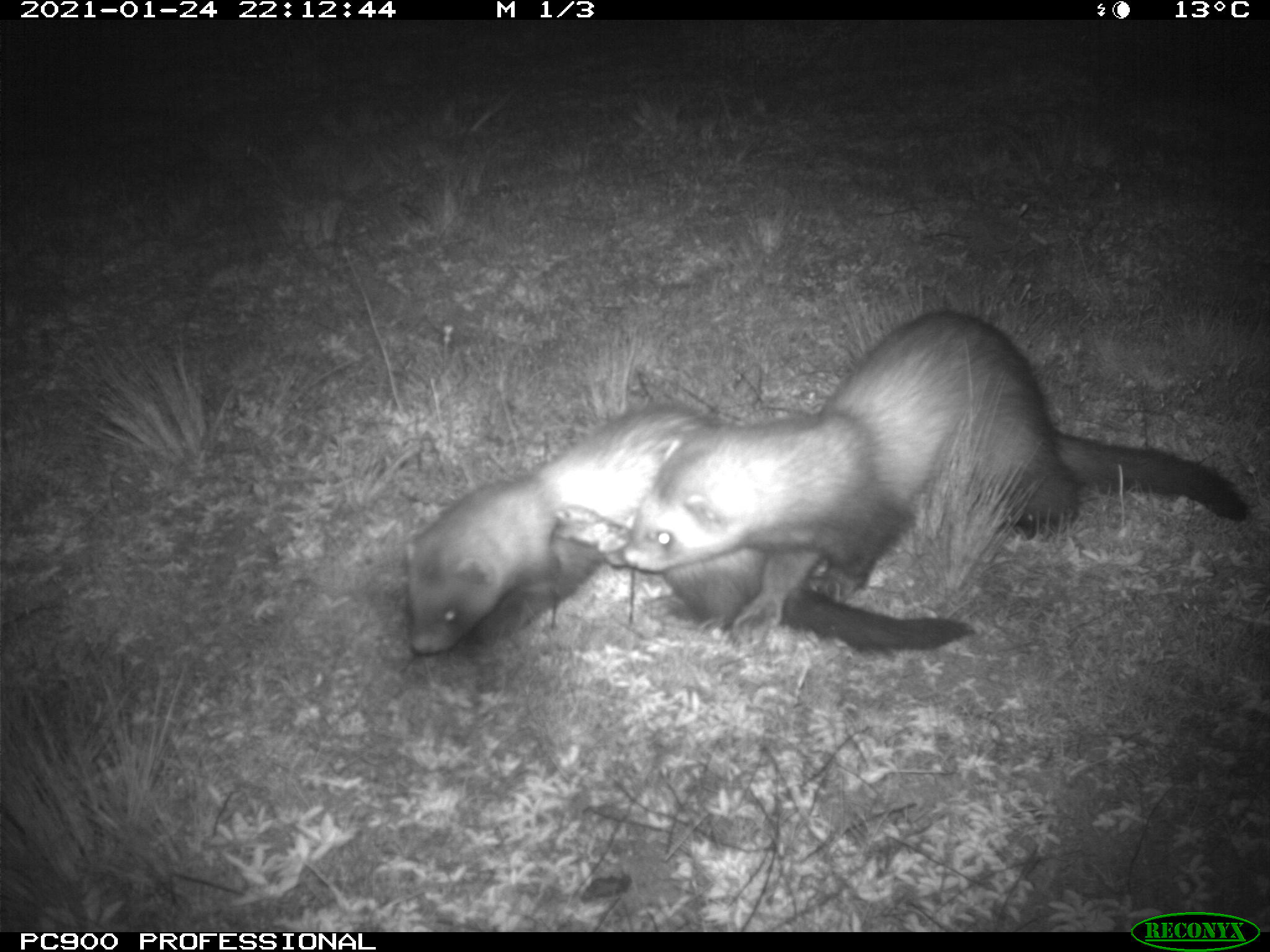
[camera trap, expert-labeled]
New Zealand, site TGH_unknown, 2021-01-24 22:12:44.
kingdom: Animalia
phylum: Chordata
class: Mammalia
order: Carnivora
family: Mustelidae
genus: Mustela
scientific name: Mustela furo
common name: ferret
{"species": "ferret (Mustela furo)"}